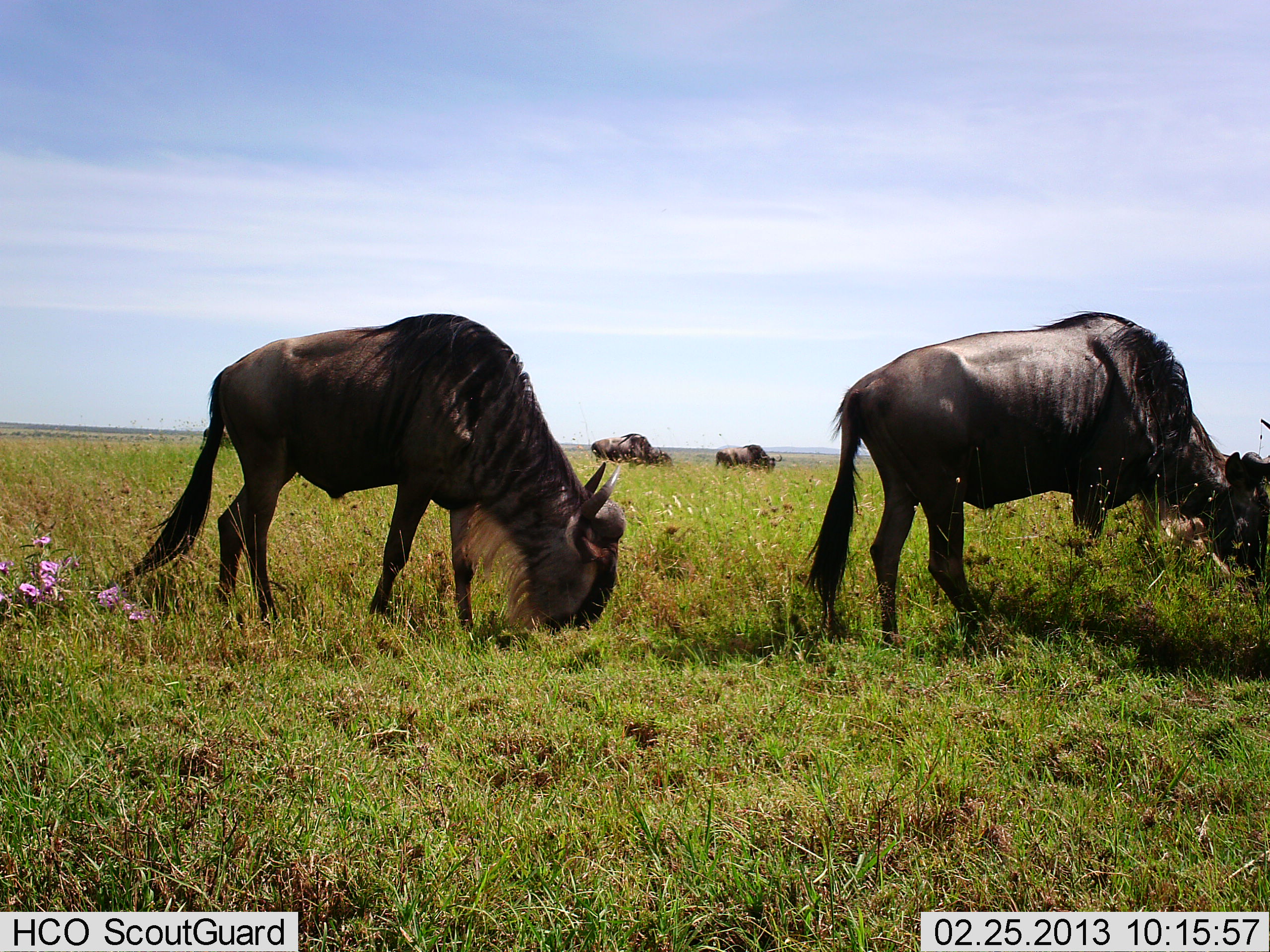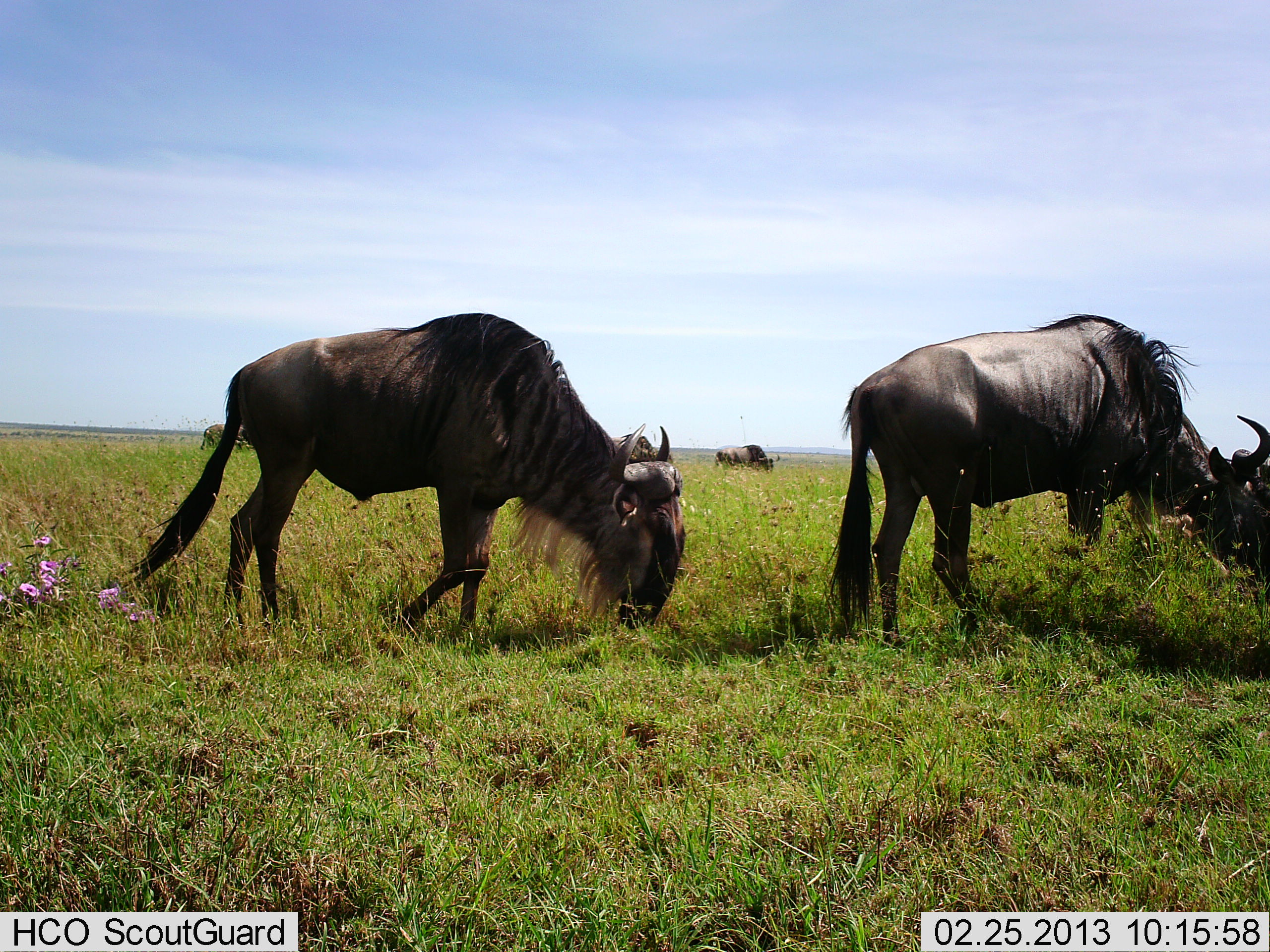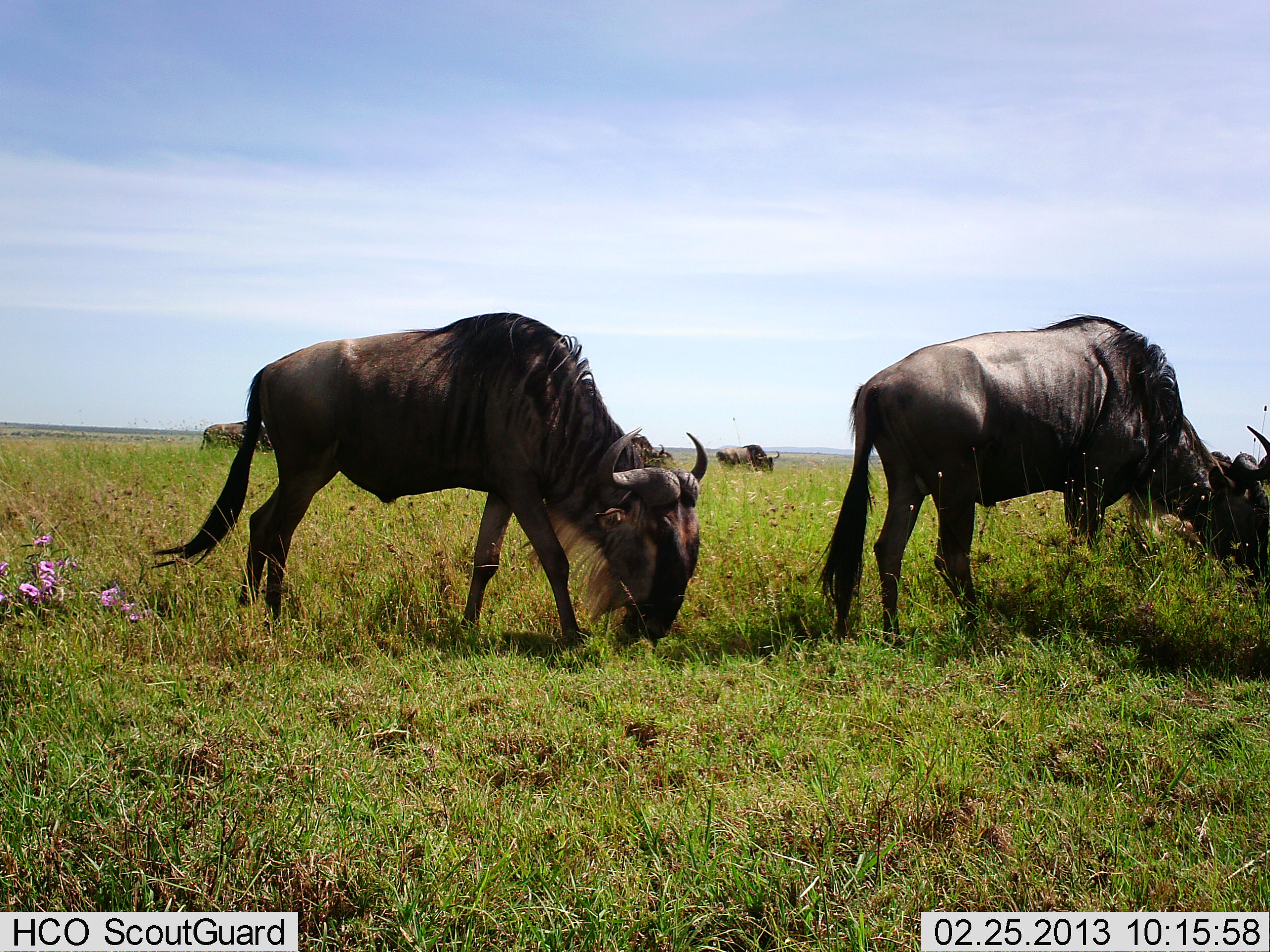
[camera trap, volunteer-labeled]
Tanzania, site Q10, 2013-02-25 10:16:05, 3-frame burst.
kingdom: Animalia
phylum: Chordata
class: Mammalia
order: Artiodactyla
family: Bovidae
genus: Connochaetes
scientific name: Connochaetes taurinus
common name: blue wildebeest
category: wildebeest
Wildebeest (blue wildebeest) (Connochaetes taurinus), count 5. Behavior (volunteer vote fractions): standing 11%, resting 6%, moving 33%, interacting 6%. Young present (vote fraction): 0%. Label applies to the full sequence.